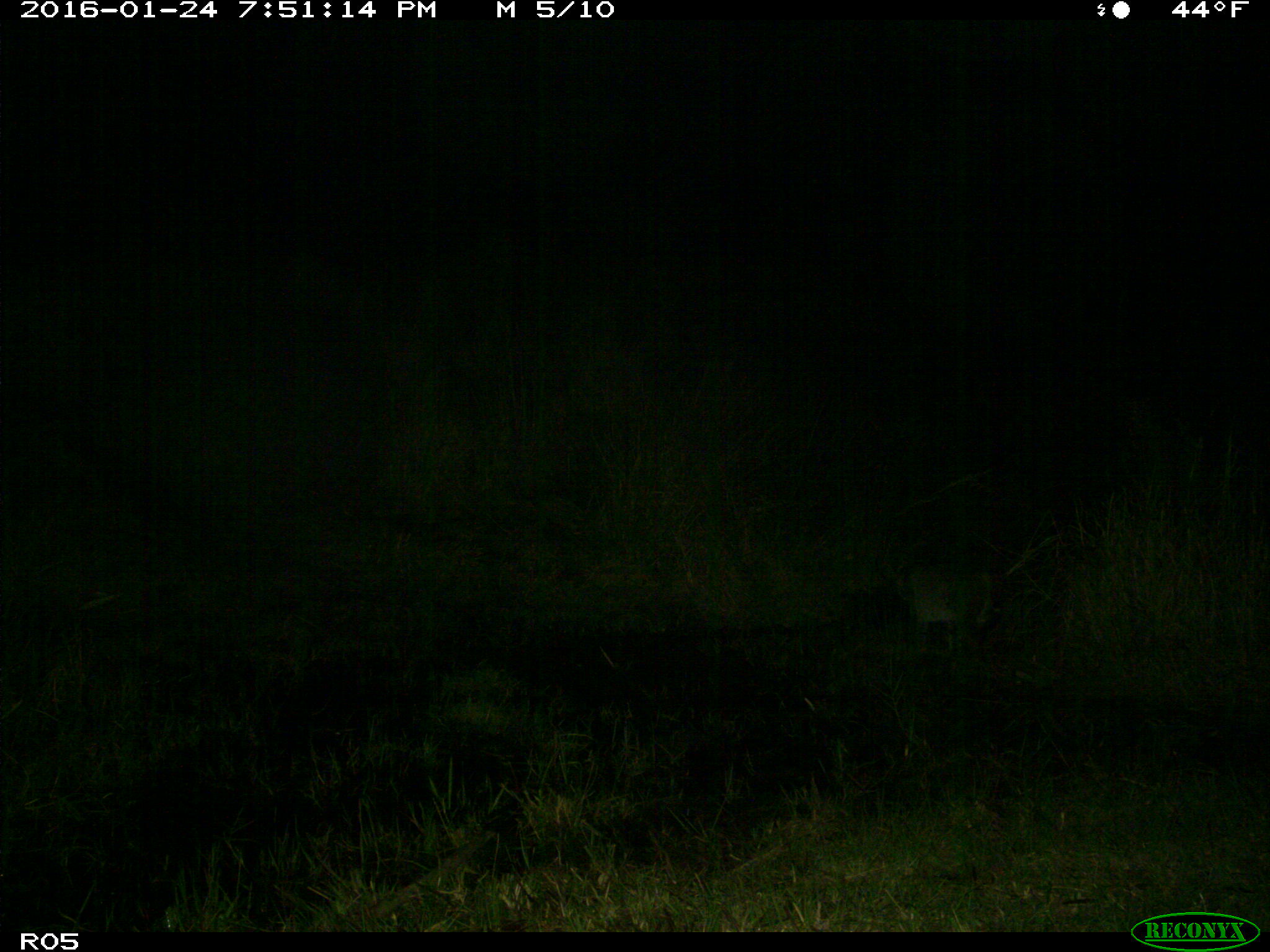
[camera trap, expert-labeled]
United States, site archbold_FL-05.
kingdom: Animalia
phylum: Chordata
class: Mammalia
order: Carnivora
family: Felidae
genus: Lynx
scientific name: Lynx rufus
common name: bobcat